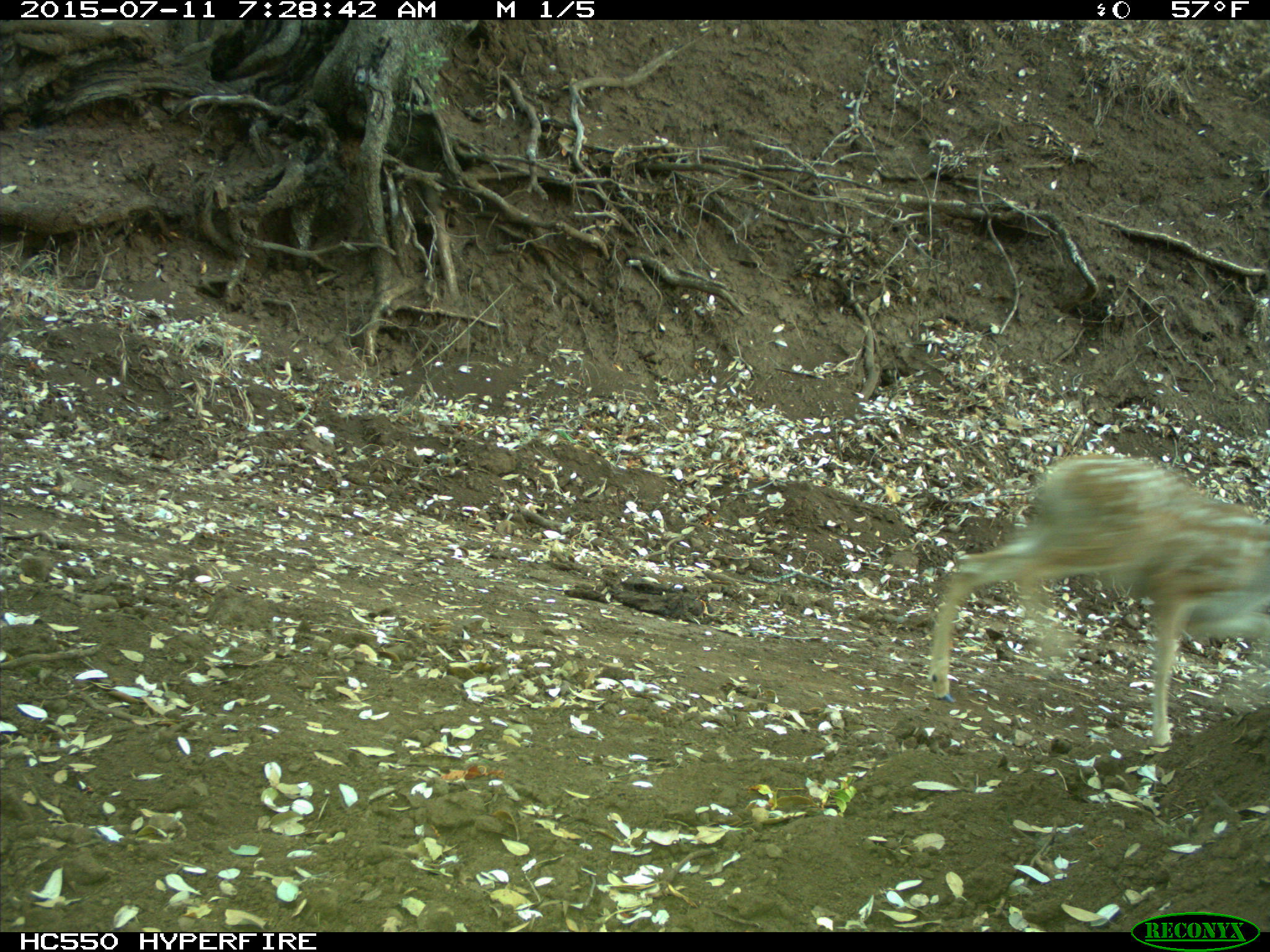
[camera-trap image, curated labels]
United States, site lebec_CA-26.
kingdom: Animalia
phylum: Chordata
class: Mammalia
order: Artiodactyla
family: Cervidae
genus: Odocoileus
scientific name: Odocoileus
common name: deer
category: unidentified deer